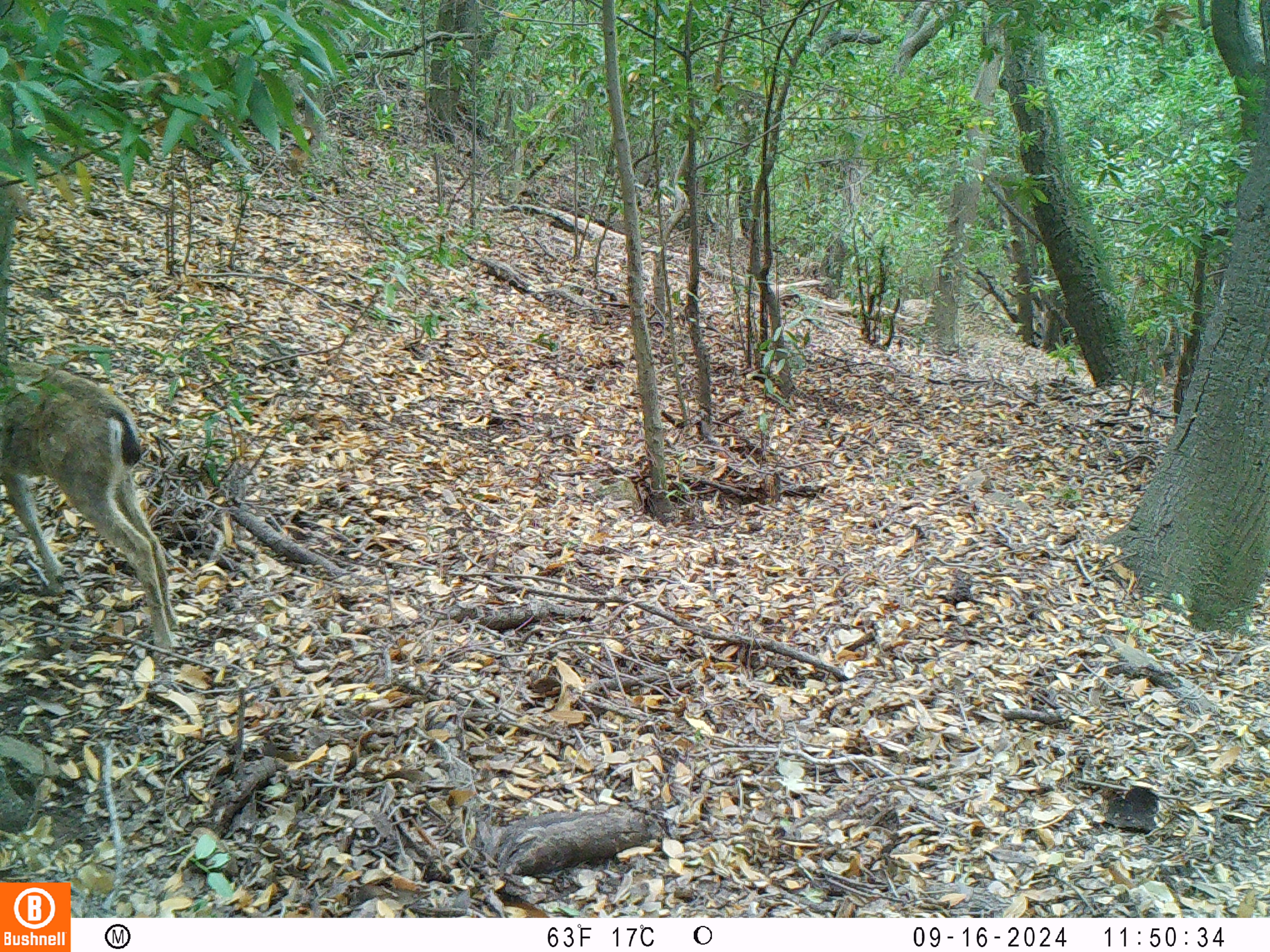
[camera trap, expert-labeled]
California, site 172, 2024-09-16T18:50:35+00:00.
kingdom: Animalia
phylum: Chordata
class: Mammalia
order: Artiodactyla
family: Cervidae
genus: Odocoileus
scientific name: Odocoileus hemionus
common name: mule deer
Mule deer (Odocoileus hemionus).